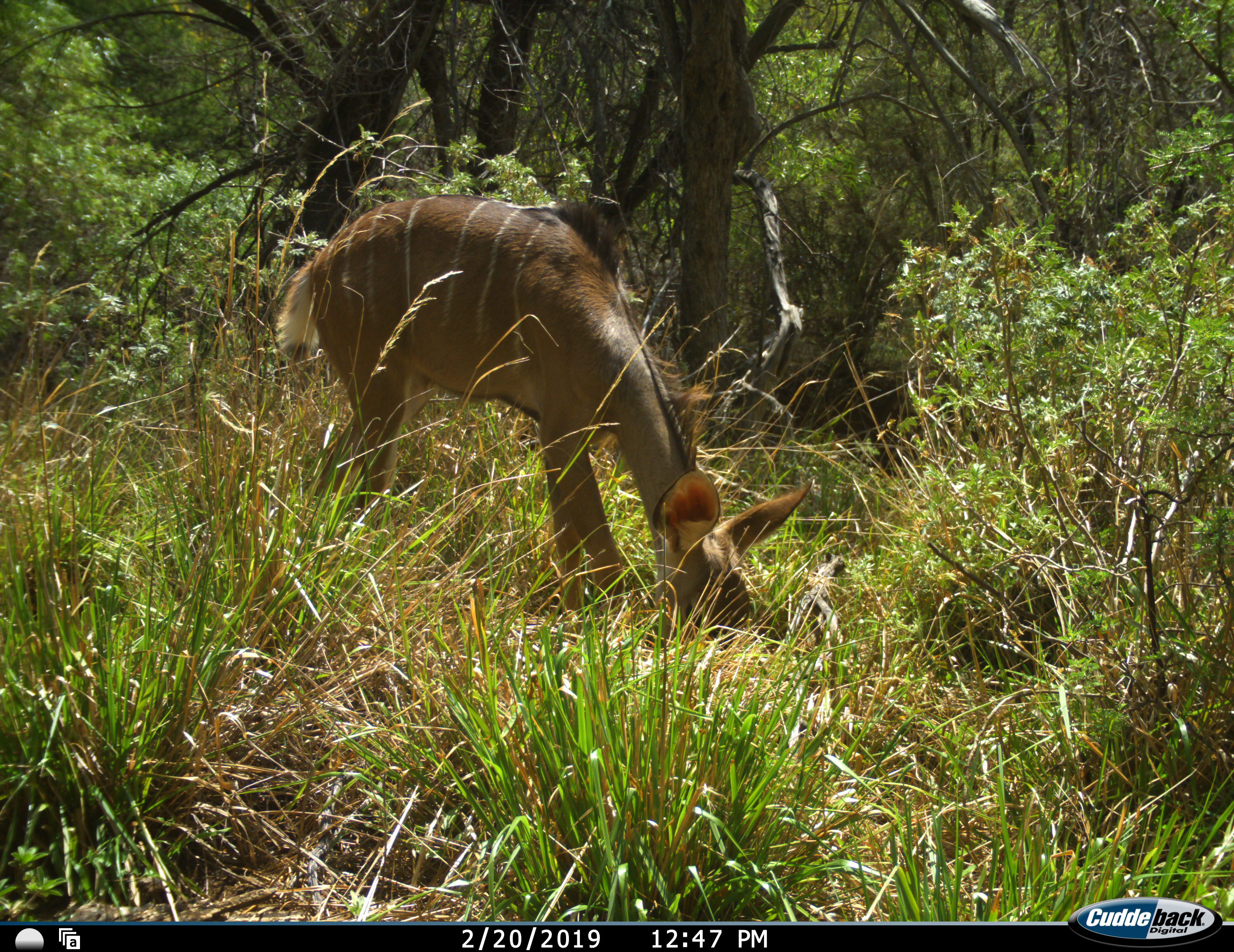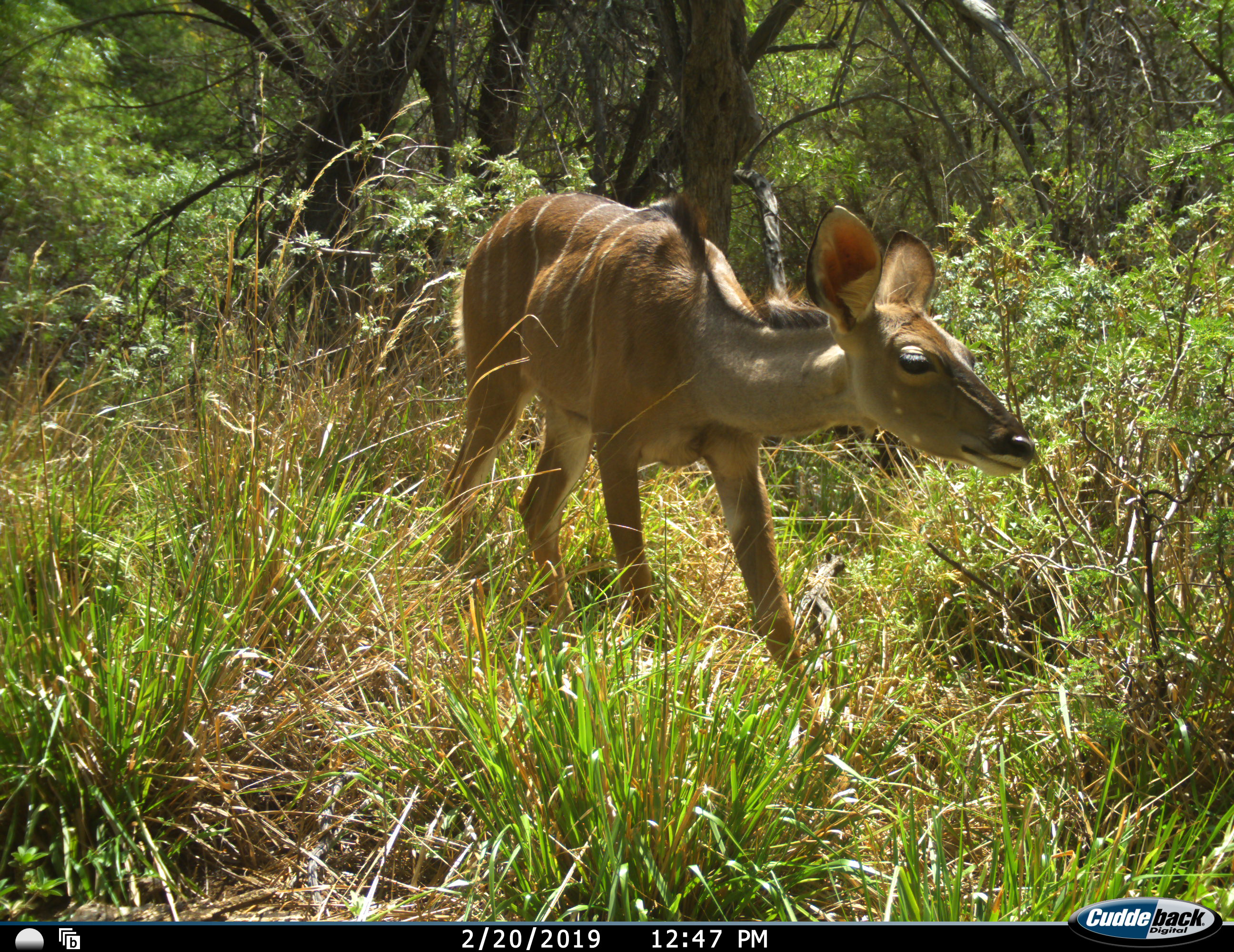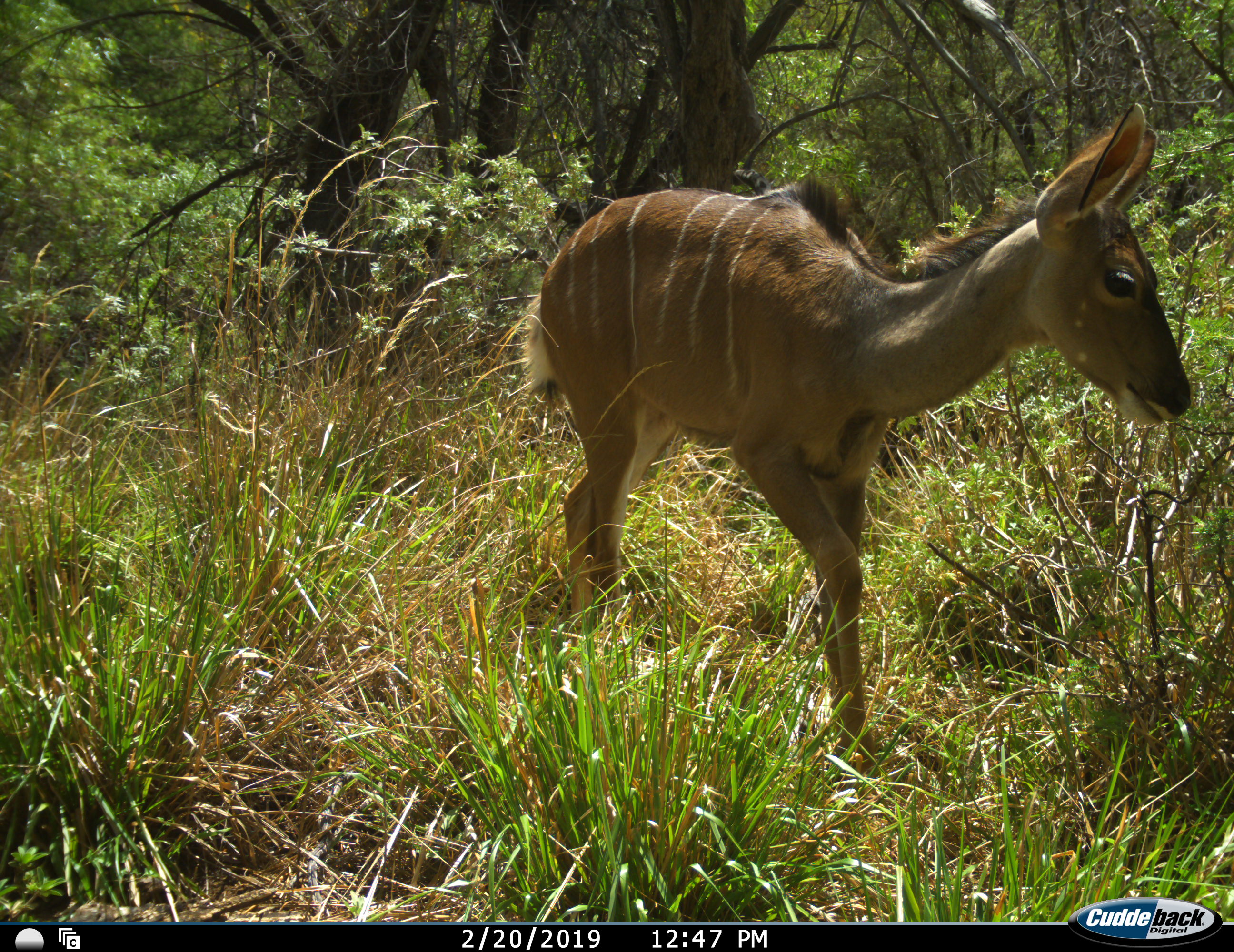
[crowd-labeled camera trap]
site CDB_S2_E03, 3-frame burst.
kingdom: Animalia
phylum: Chordata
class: Mammalia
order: Artiodactyla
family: Bovidae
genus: Tragelaphus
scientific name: Tragelaphus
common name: kudu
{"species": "kudu (Tragelaphus)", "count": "1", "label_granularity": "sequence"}